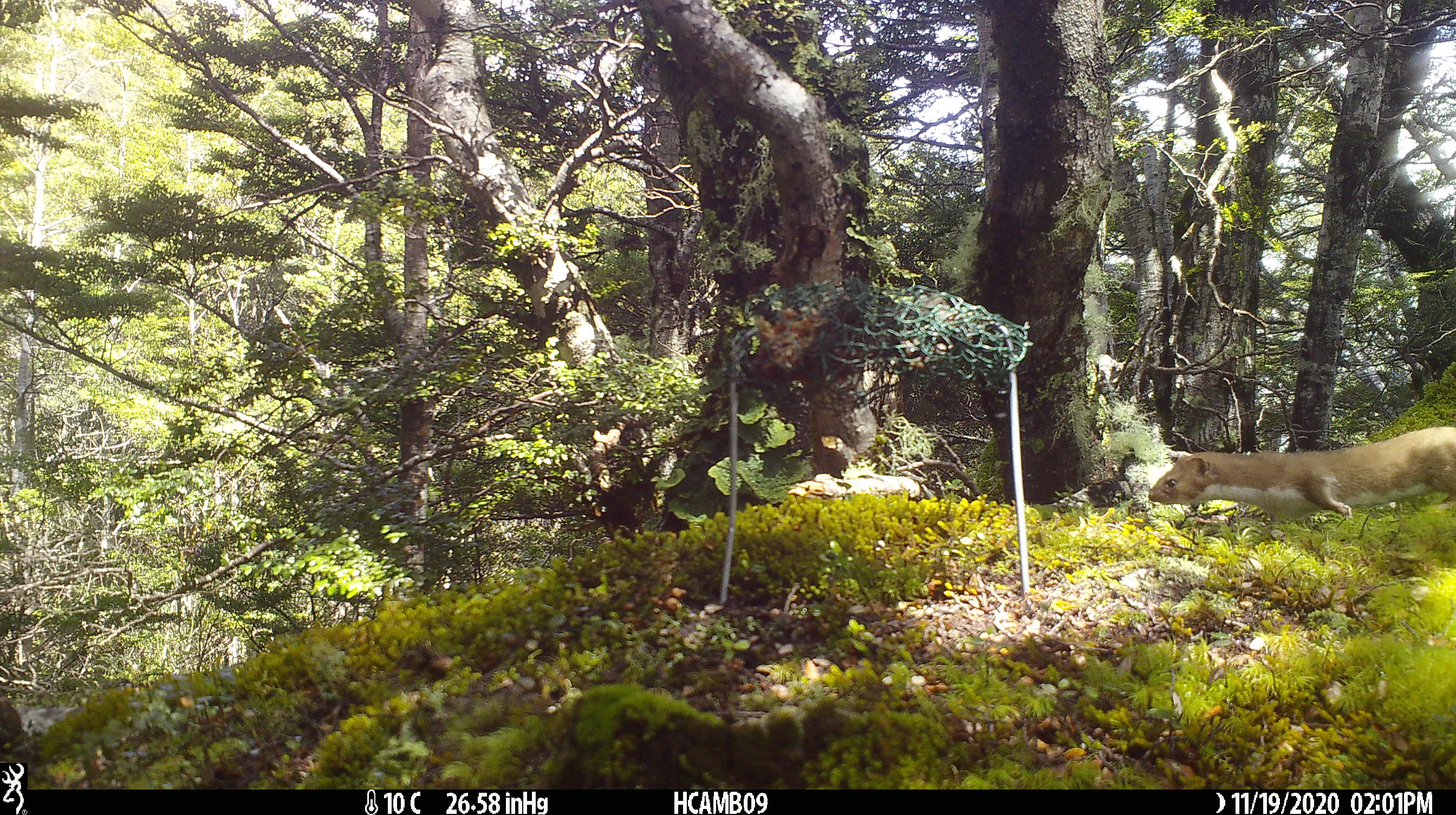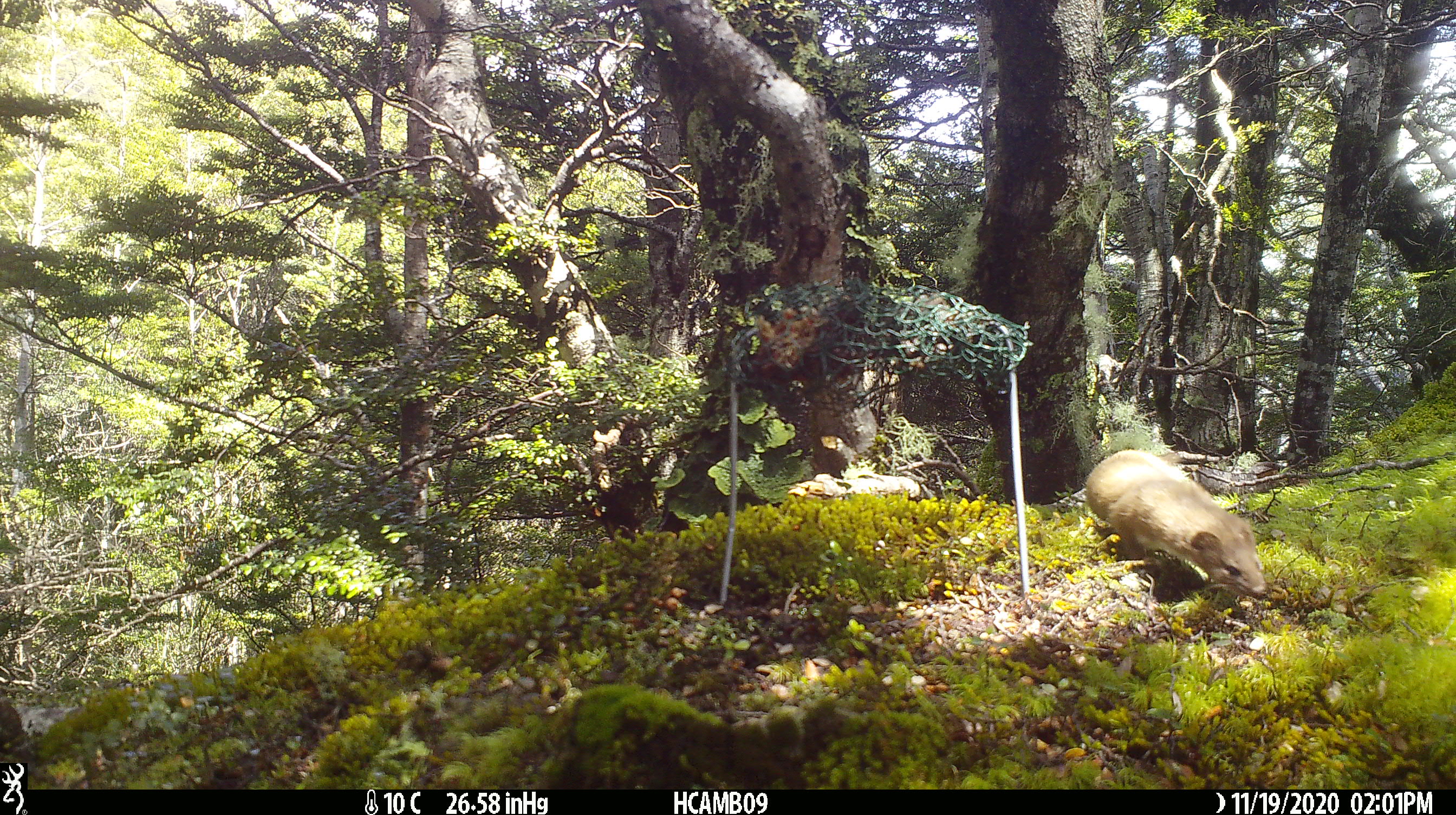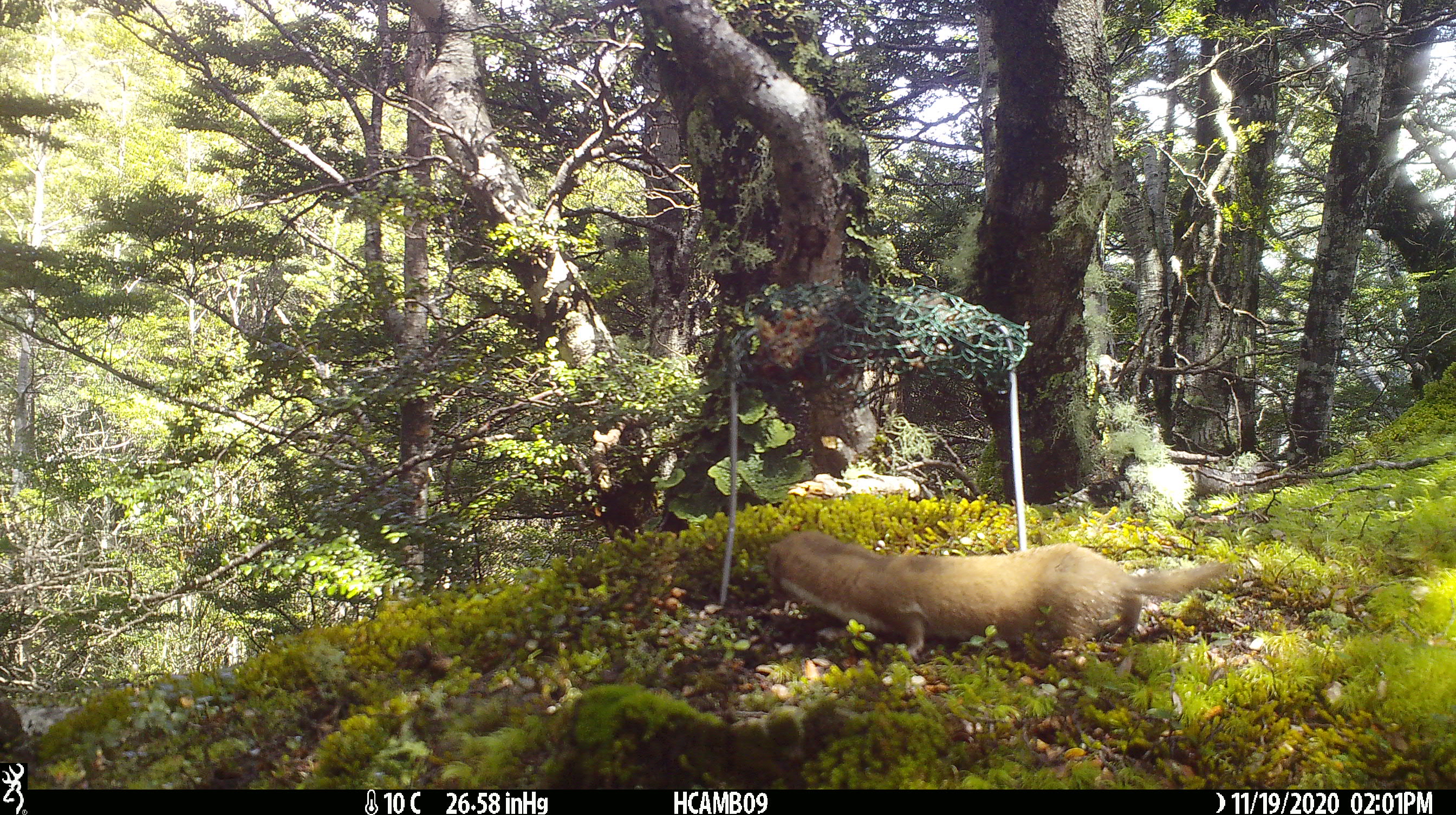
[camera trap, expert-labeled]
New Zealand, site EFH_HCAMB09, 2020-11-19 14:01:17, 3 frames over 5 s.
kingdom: Animalia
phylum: Chordata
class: Mammalia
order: Carnivora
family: Mustelidae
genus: Mustela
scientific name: Mustela nivalis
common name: least weasel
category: weasel